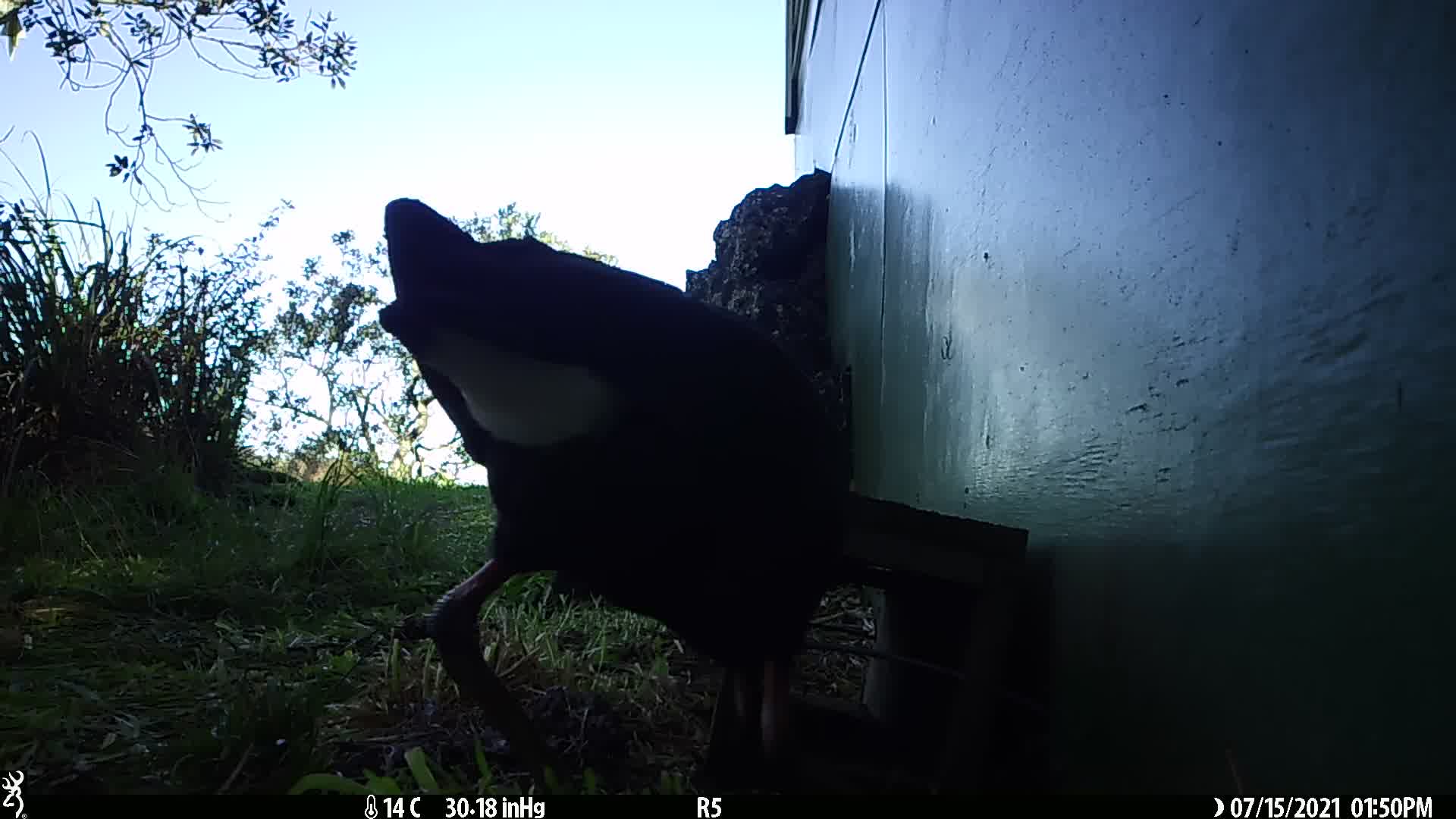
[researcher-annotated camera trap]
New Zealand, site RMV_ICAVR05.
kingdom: Animalia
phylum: Chordata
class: Aves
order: Gruiformes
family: Rallidae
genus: Porphyrio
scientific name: Porphyrio melanotus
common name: australasian swamphen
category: pukeko